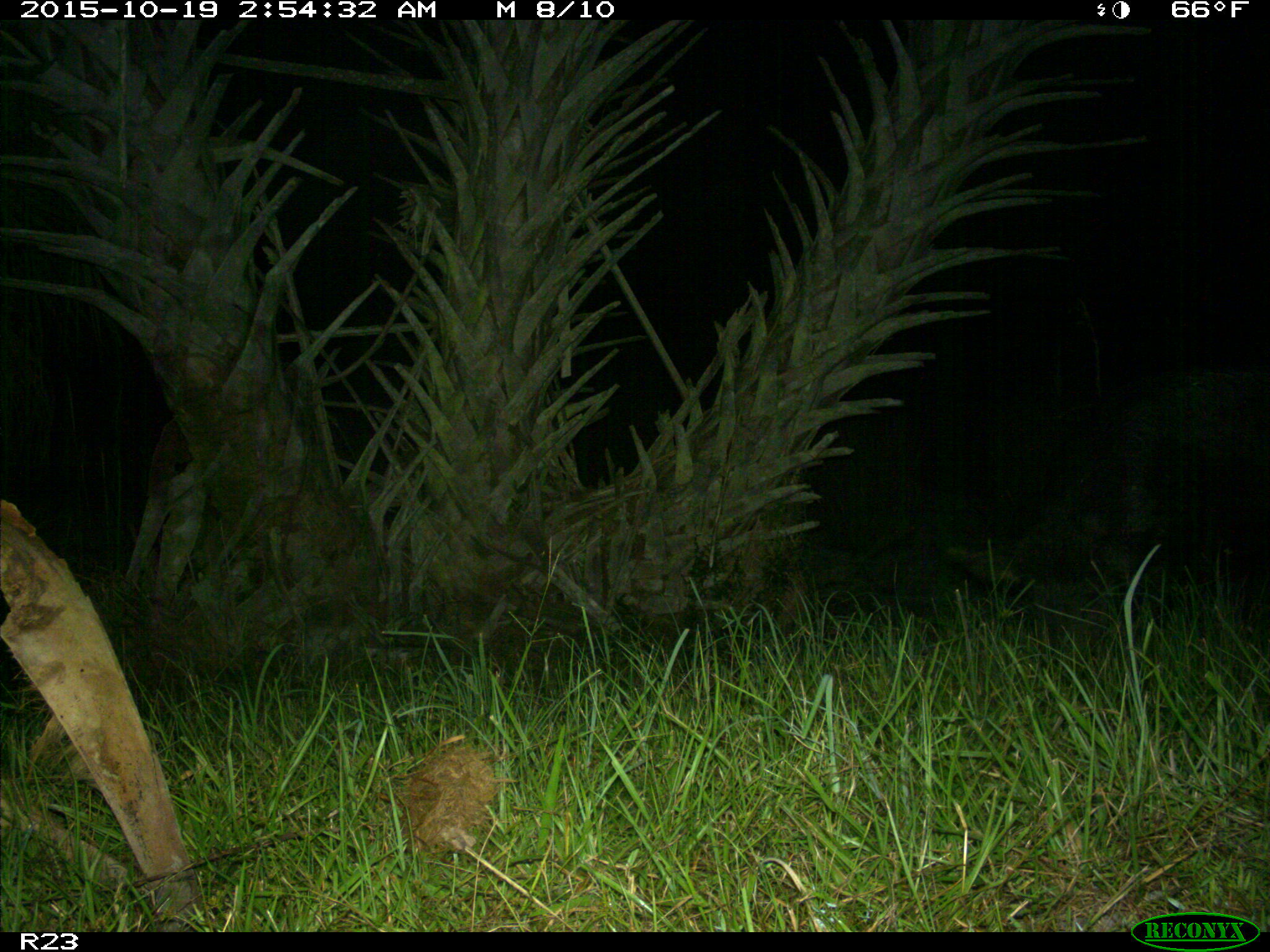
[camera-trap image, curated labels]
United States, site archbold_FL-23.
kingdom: Animalia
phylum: Chordata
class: Mammalia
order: Artiodactyla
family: Suidae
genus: Sus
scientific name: Sus scrofa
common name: wild boar